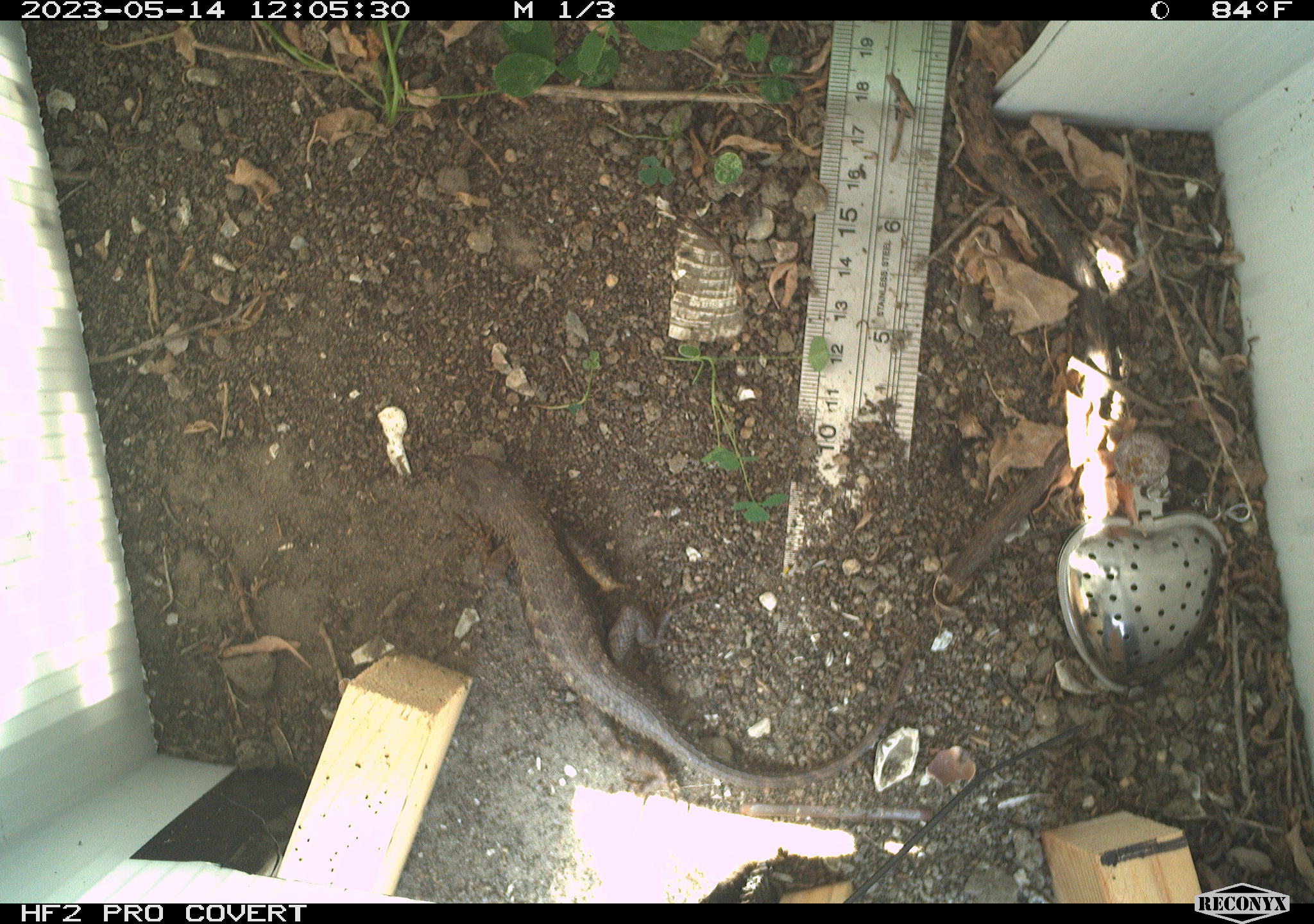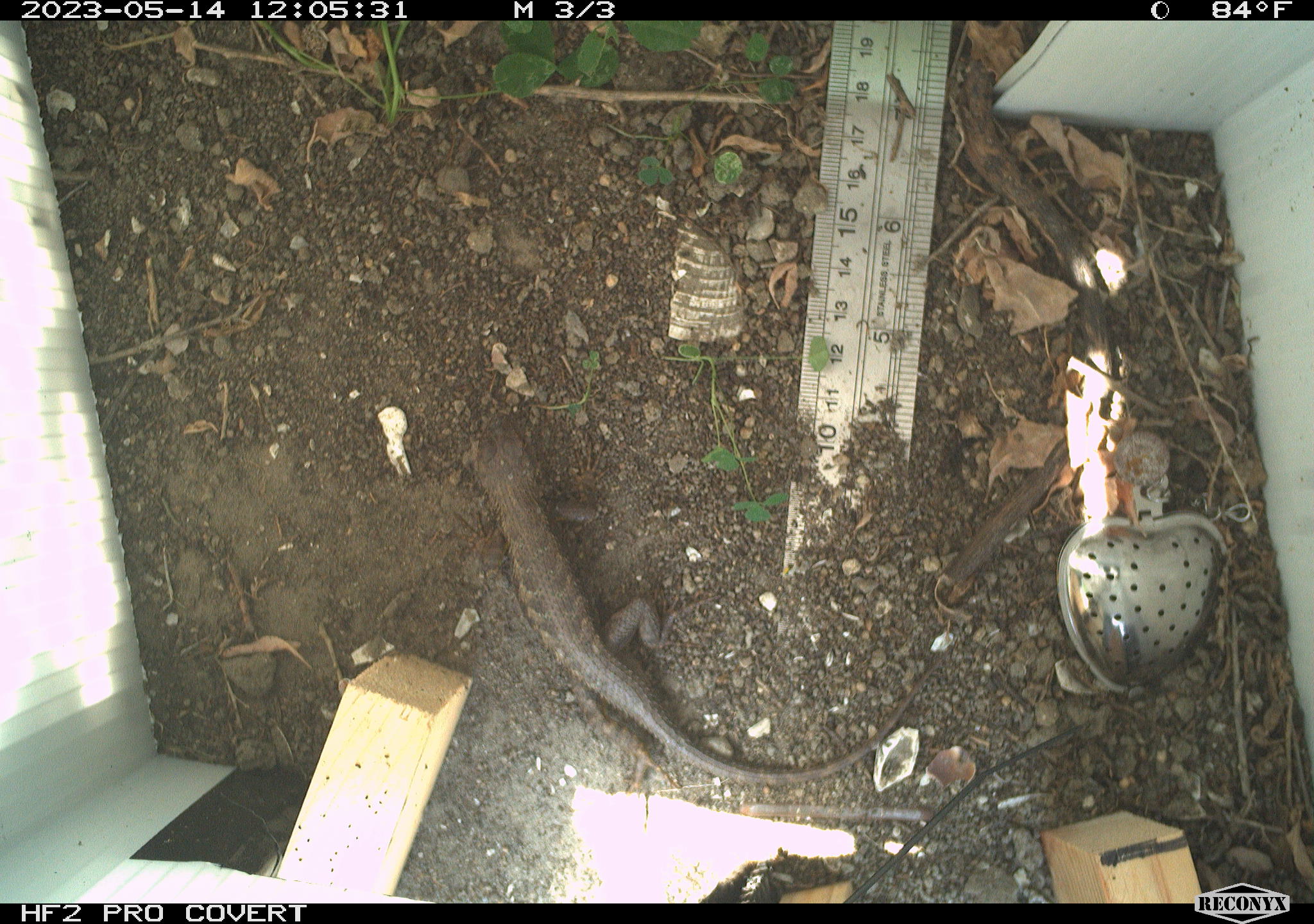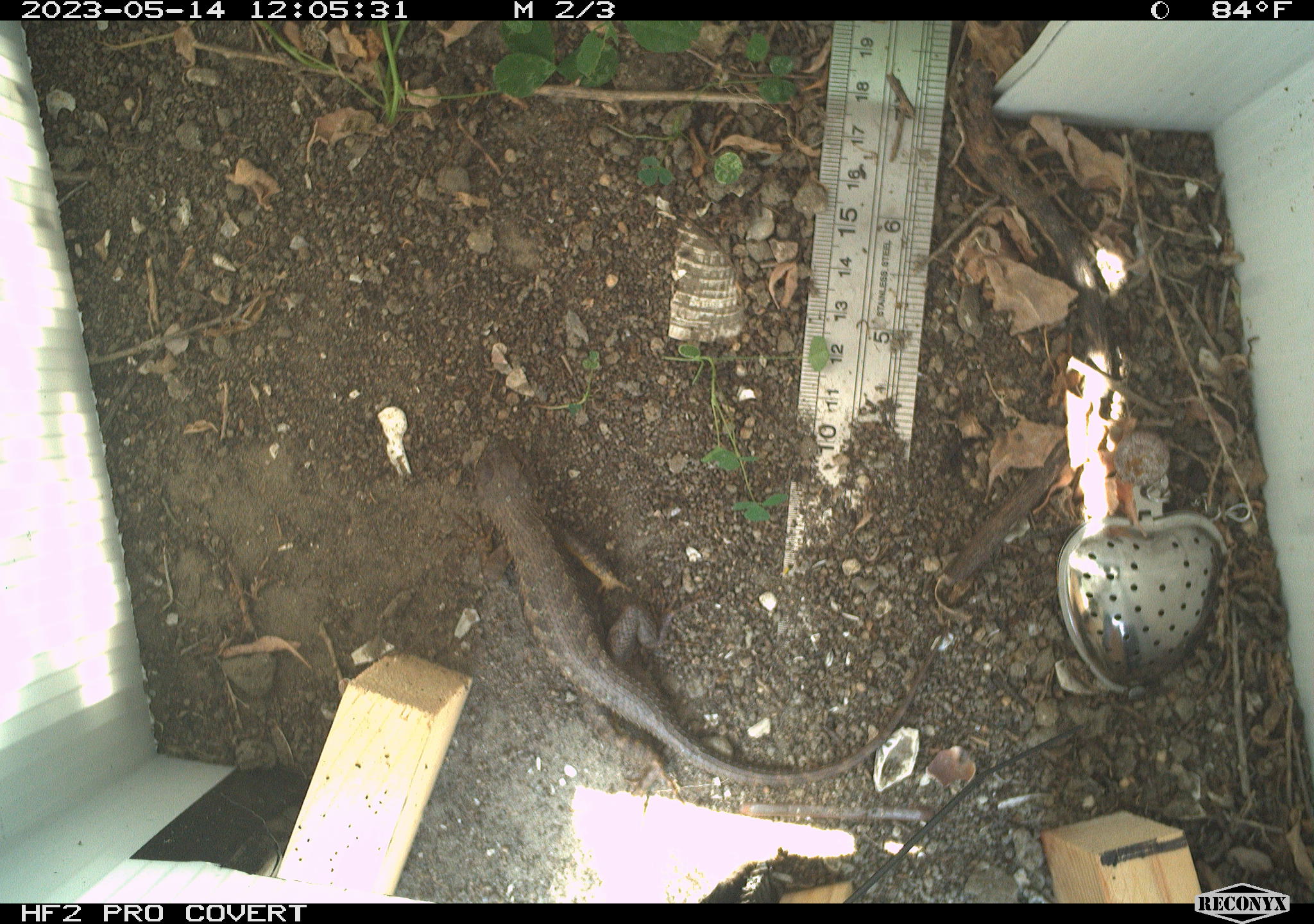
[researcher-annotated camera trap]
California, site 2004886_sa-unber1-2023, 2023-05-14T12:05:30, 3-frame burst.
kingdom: Animalia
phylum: Chordata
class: Reptilia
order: Squamata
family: Phrynosomatidae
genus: Sceloporus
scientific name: Sceloporus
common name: spiny lizards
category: sceloporus species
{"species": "sceloporus species (spiny lizards) (Sceloporus)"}